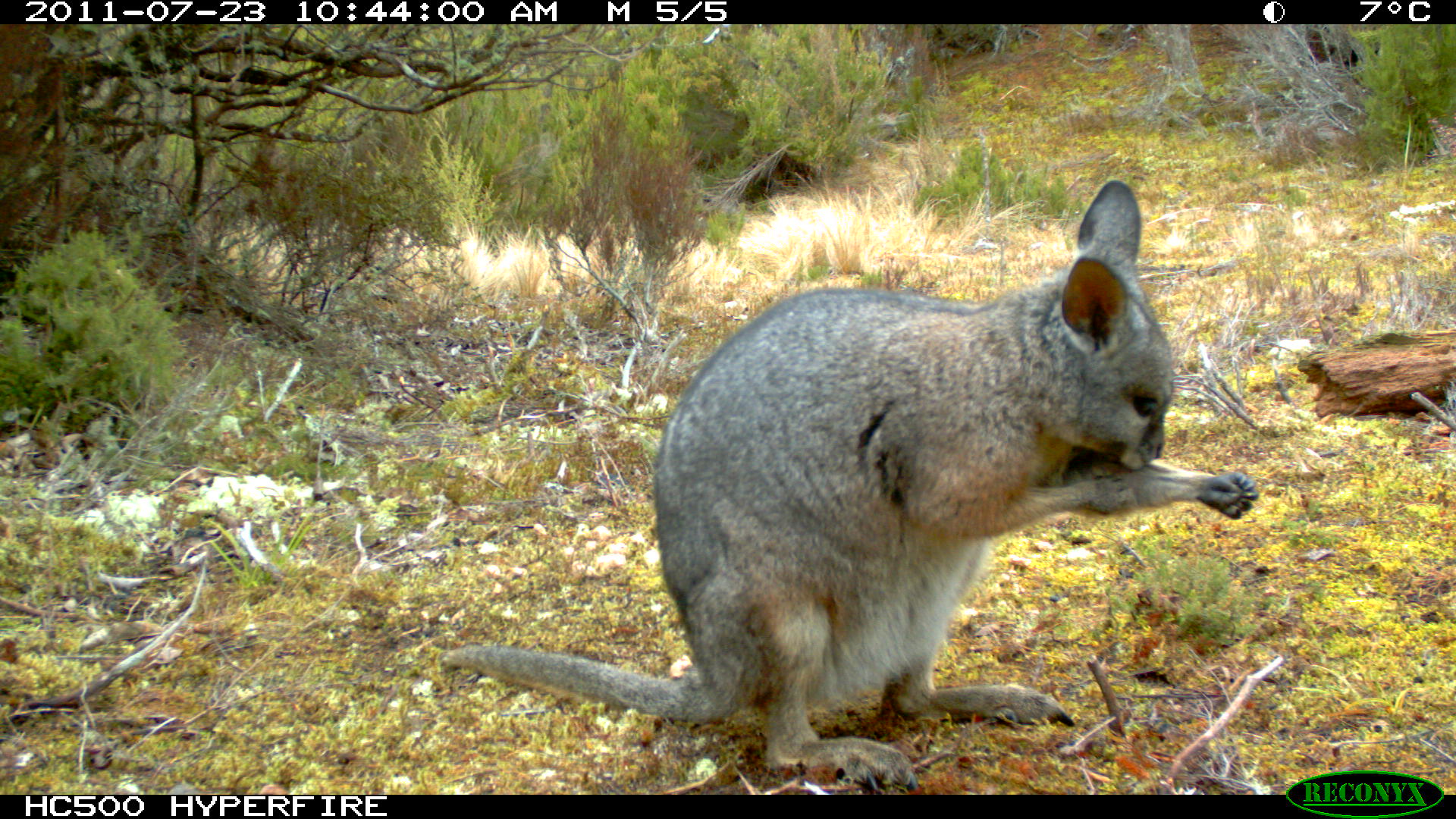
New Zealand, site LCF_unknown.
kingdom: Animalia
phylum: Chordata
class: Mammalia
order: Diprotodontia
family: Macropodidae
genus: Notamacropus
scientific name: Notamacropus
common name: wallaby